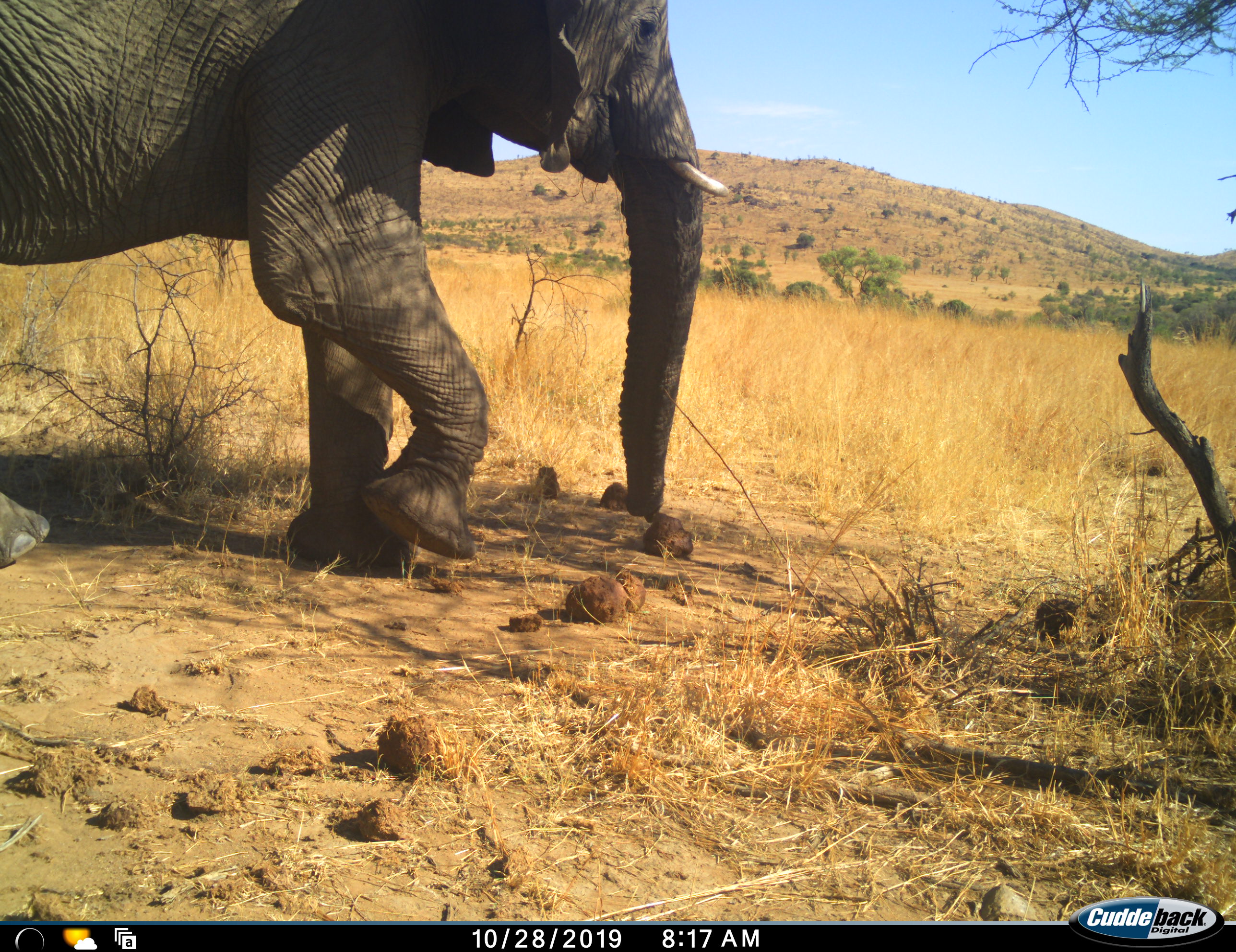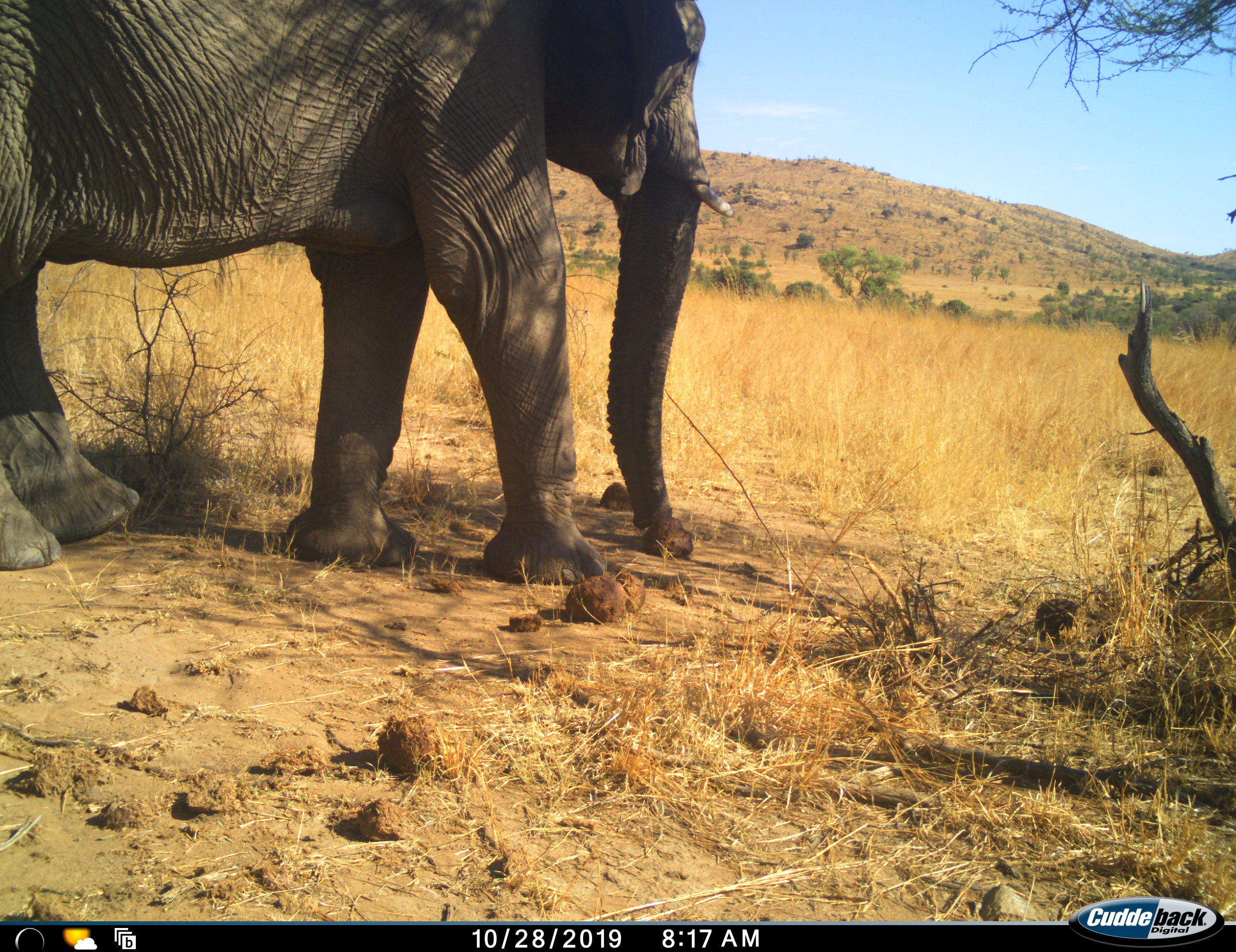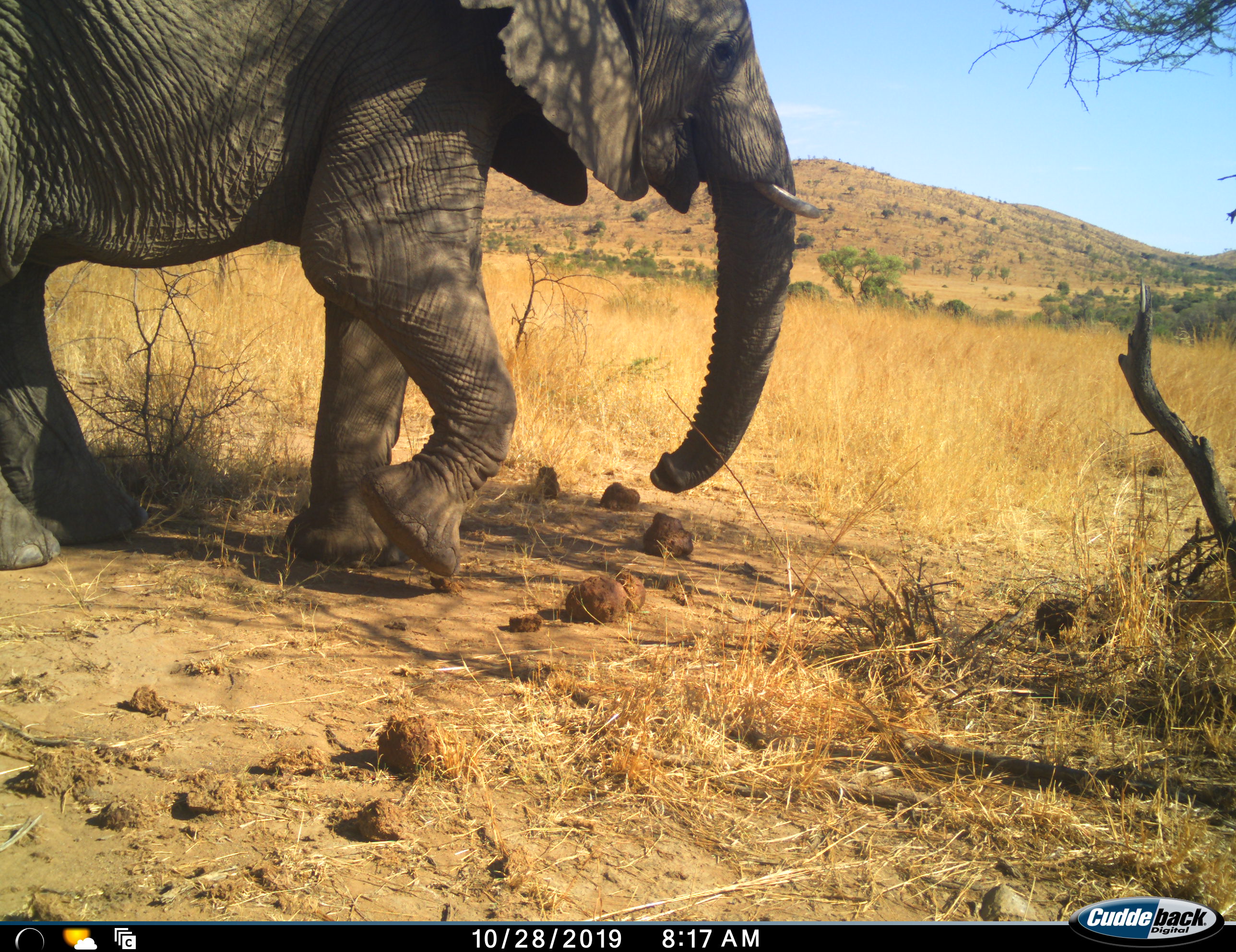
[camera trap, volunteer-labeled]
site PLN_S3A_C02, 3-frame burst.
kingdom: Animalia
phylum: Chordata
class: Mammalia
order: Proboscidea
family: Elephantidae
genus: Loxodonta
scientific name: Loxodonta africana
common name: african bush elephant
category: elephant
Elephant (african bush elephant) (Loxodonta africana), count 1. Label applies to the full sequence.